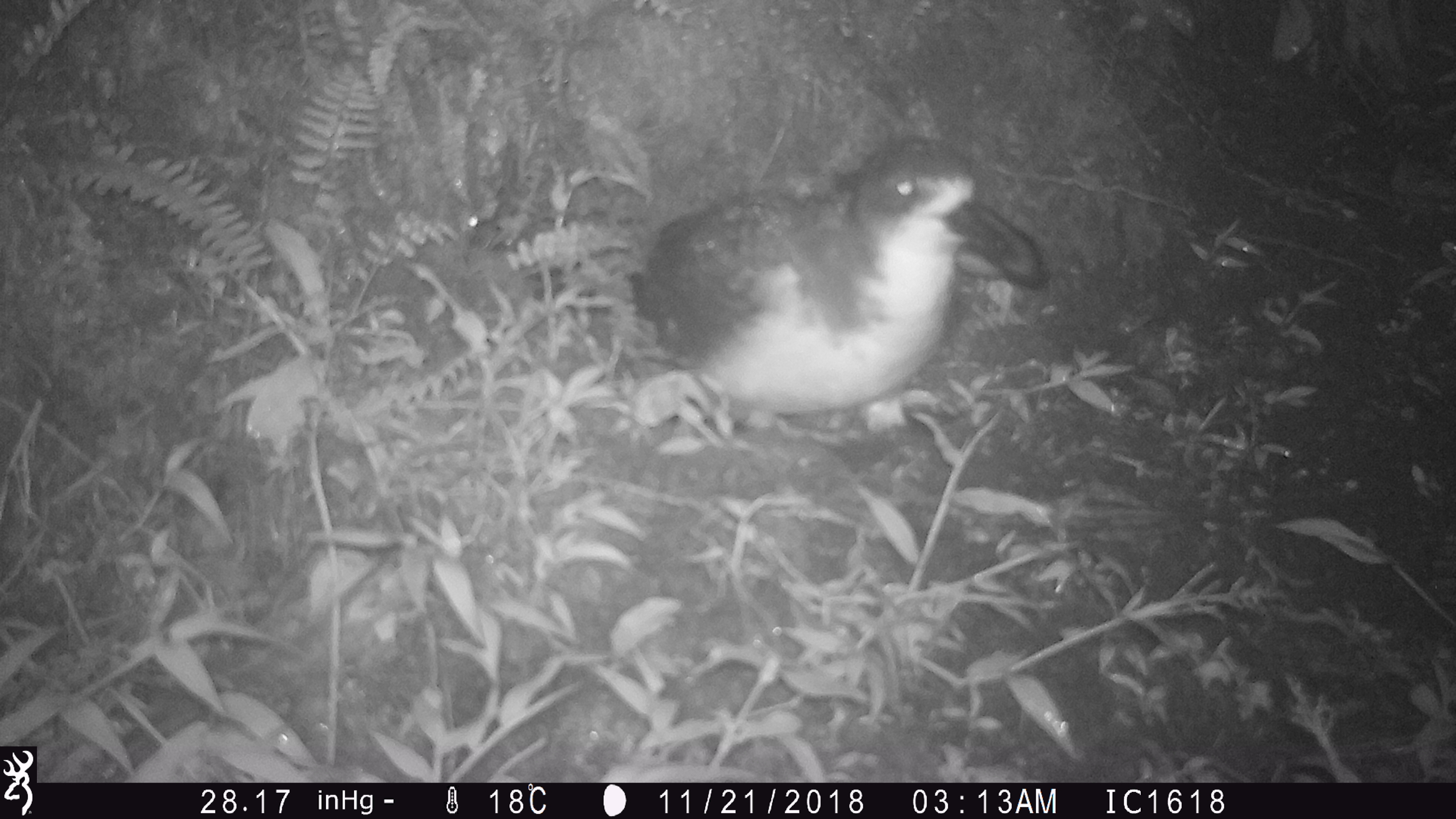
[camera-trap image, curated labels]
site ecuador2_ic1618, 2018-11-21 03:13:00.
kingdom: Animalia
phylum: Chordata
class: Aves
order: Procellariiformes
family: Procellariidae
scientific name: Procellariidae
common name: petrel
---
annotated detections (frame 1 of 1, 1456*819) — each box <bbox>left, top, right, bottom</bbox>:
petrel: <bbox>625, 134, 1053, 430</bbox>